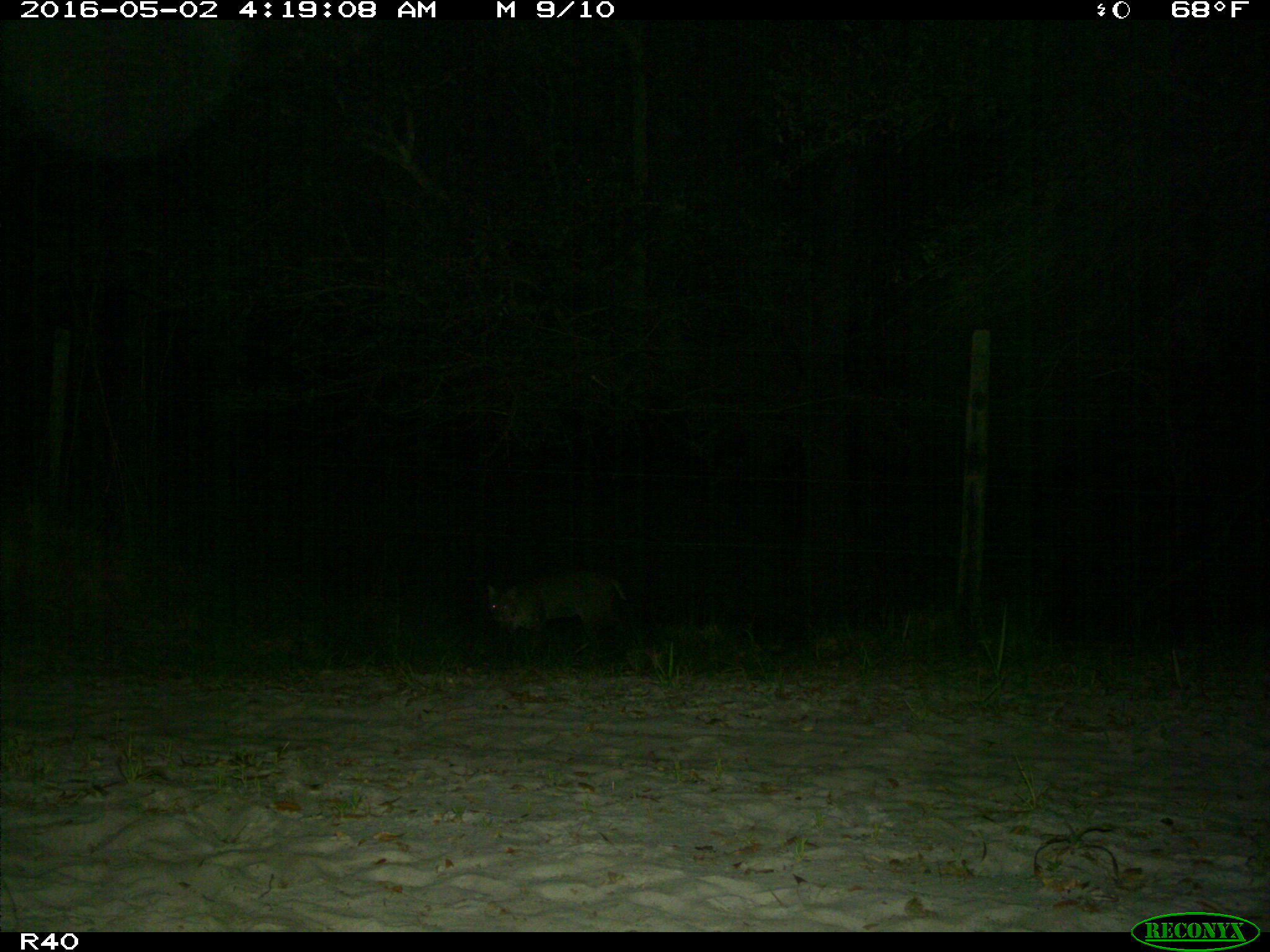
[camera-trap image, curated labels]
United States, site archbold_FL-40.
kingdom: Animalia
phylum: Chordata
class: Mammalia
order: Carnivora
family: Felidae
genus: Lynx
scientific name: Lynx rufus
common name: bobcat